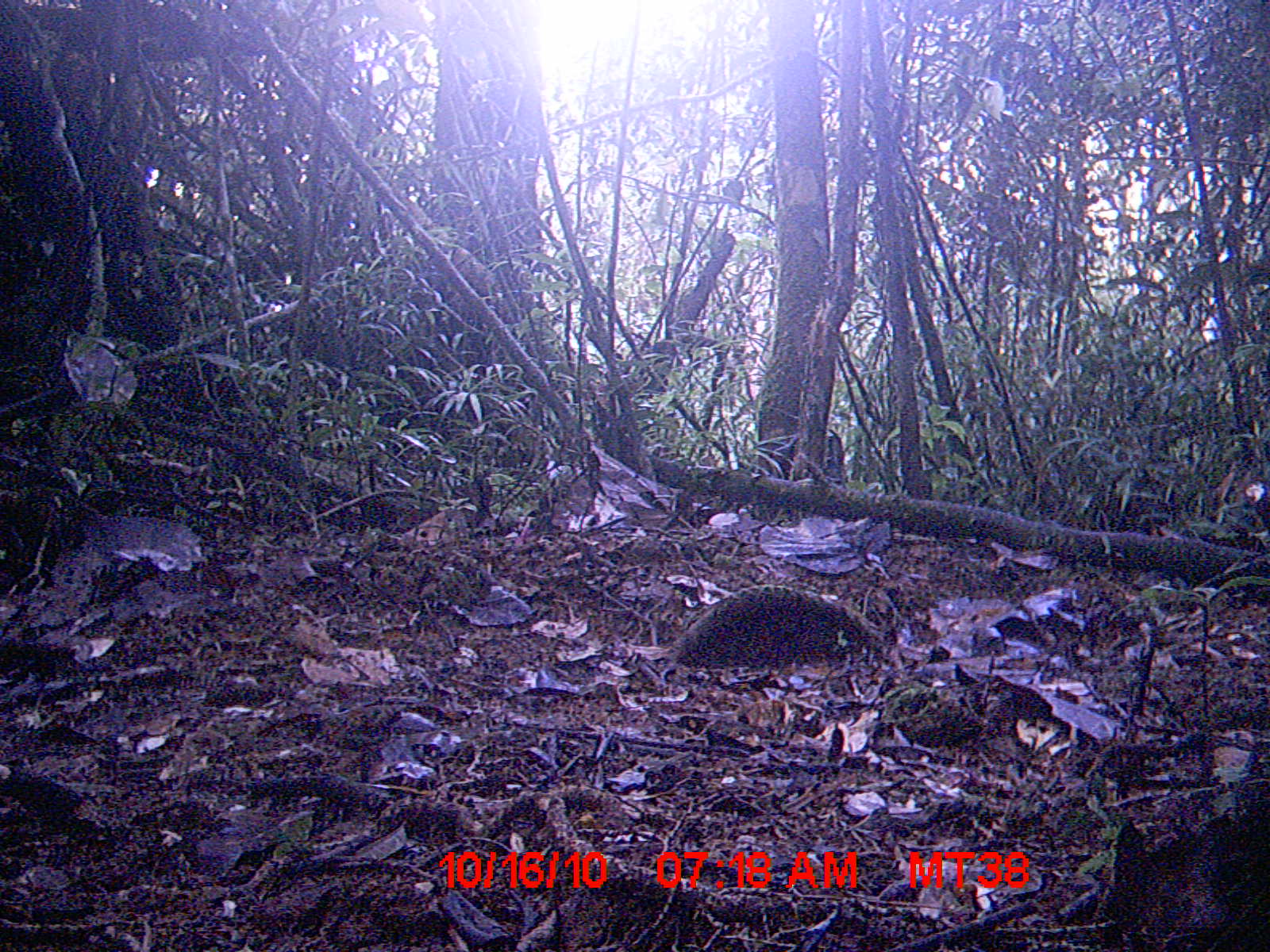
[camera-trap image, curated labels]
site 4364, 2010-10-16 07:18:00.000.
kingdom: Animalia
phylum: Chordata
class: Mammalia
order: Rodentia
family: Muridae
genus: Rattus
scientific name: Rattus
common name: rodent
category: unknown rat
Unknown rat (rodent) (Rattus), count 1.